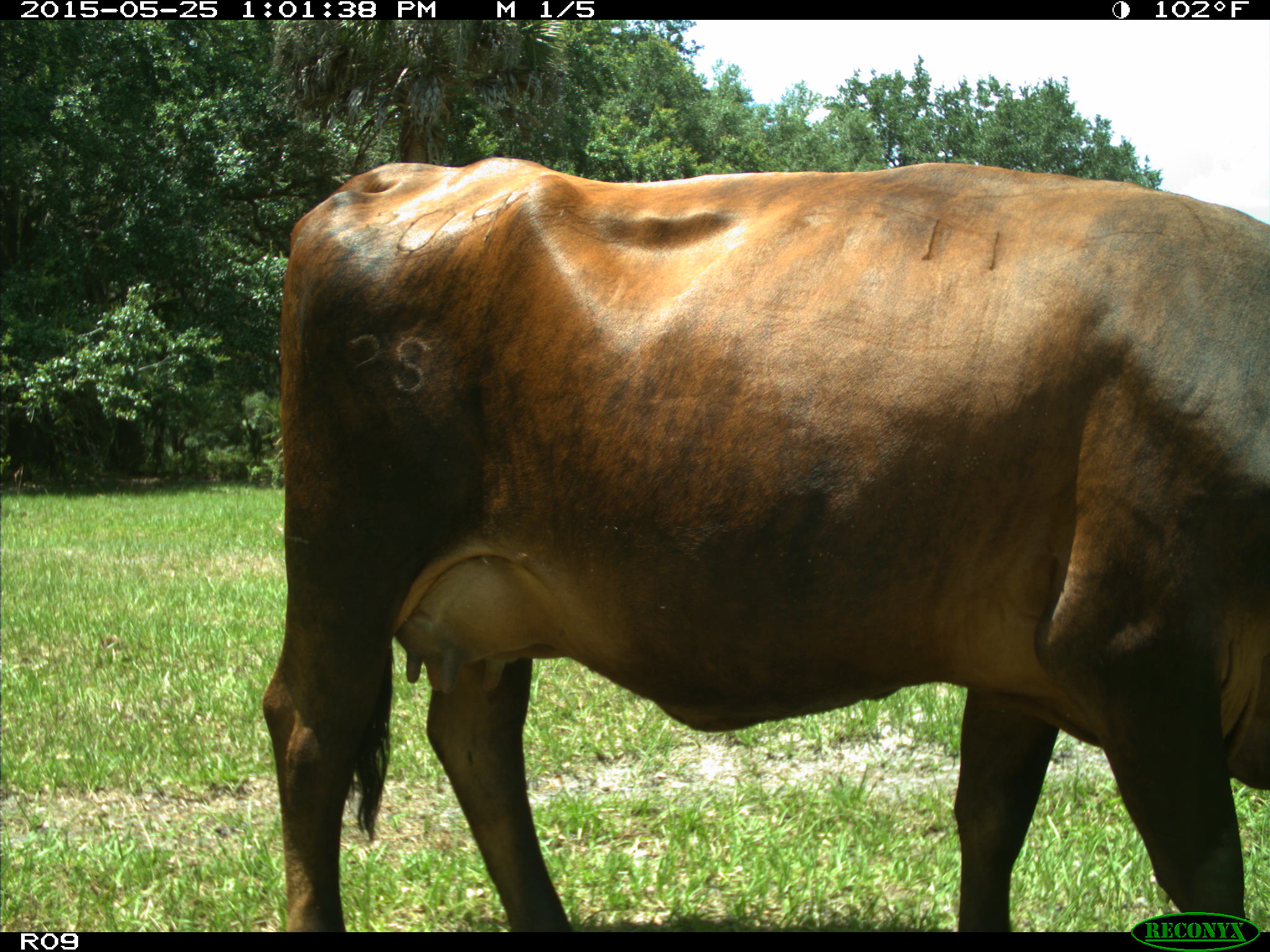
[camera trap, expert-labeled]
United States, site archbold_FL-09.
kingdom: Animalia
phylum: Chordata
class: Mammalia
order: Artiodactyla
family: Bovidae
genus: Bos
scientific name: Bos taurus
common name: domestic cow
Bos taurus (domestic cow).